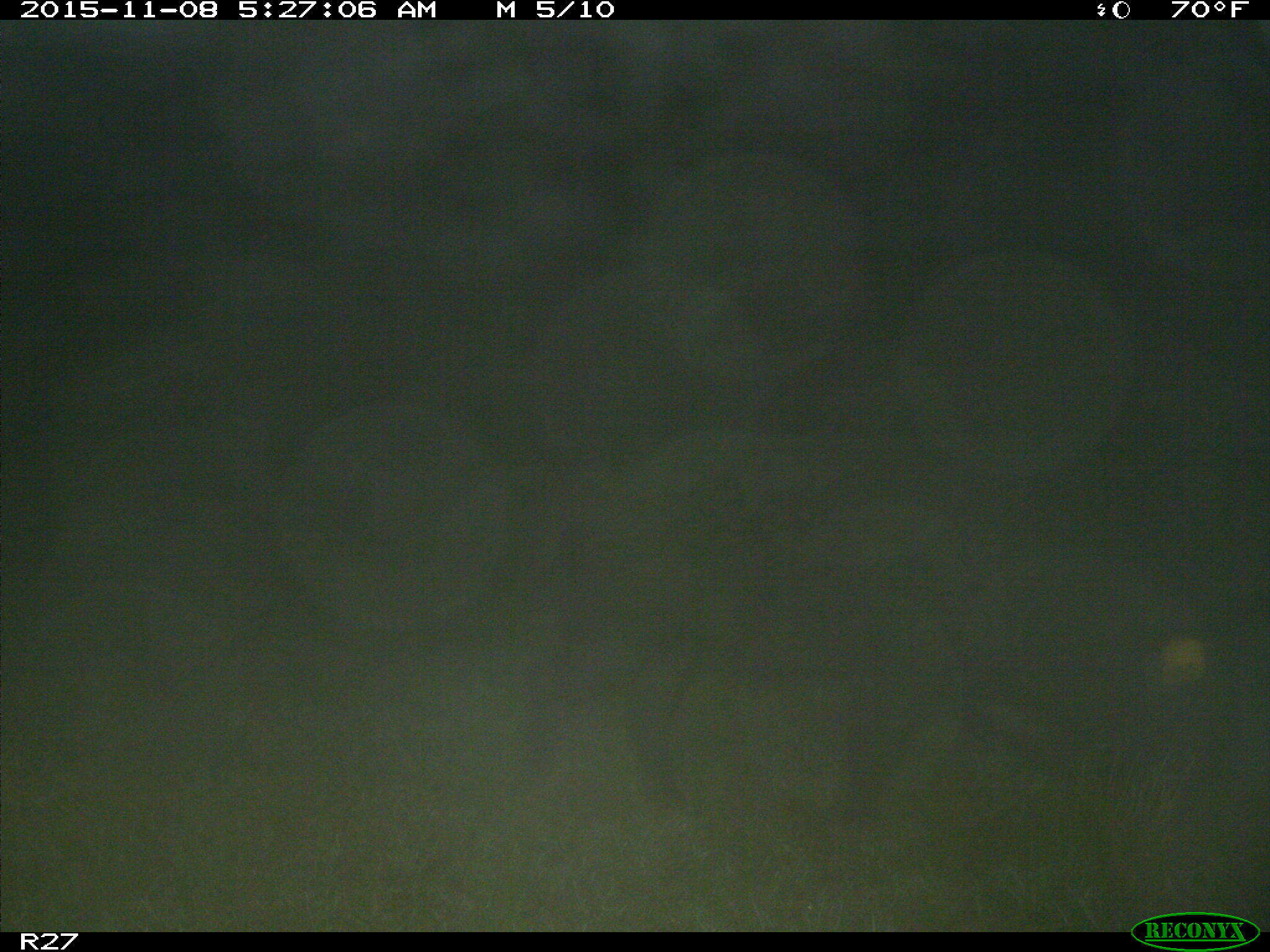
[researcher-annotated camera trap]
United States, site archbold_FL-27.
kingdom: Animalia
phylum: Chordata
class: Mammalia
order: Artiodactyla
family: Suidae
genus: Sus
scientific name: Sus scrofa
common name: wild boar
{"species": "Sus scrofa (wild boar)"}